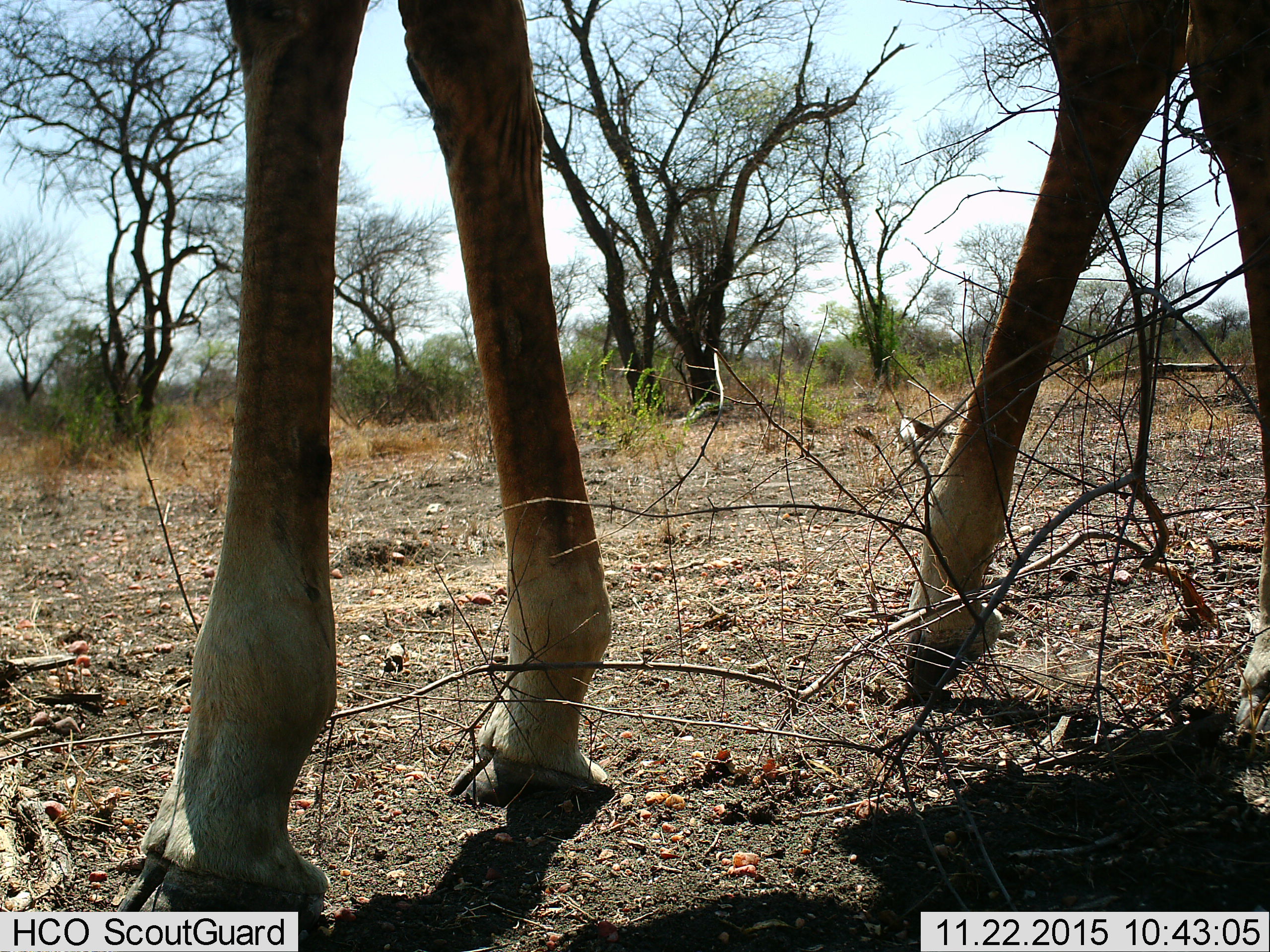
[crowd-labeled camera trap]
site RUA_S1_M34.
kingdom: Animalia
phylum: Chordata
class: Mammalia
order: Artiodactyla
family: Giraffidae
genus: Giraffa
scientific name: Giraffa camelopardalis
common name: giraffe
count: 1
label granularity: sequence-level